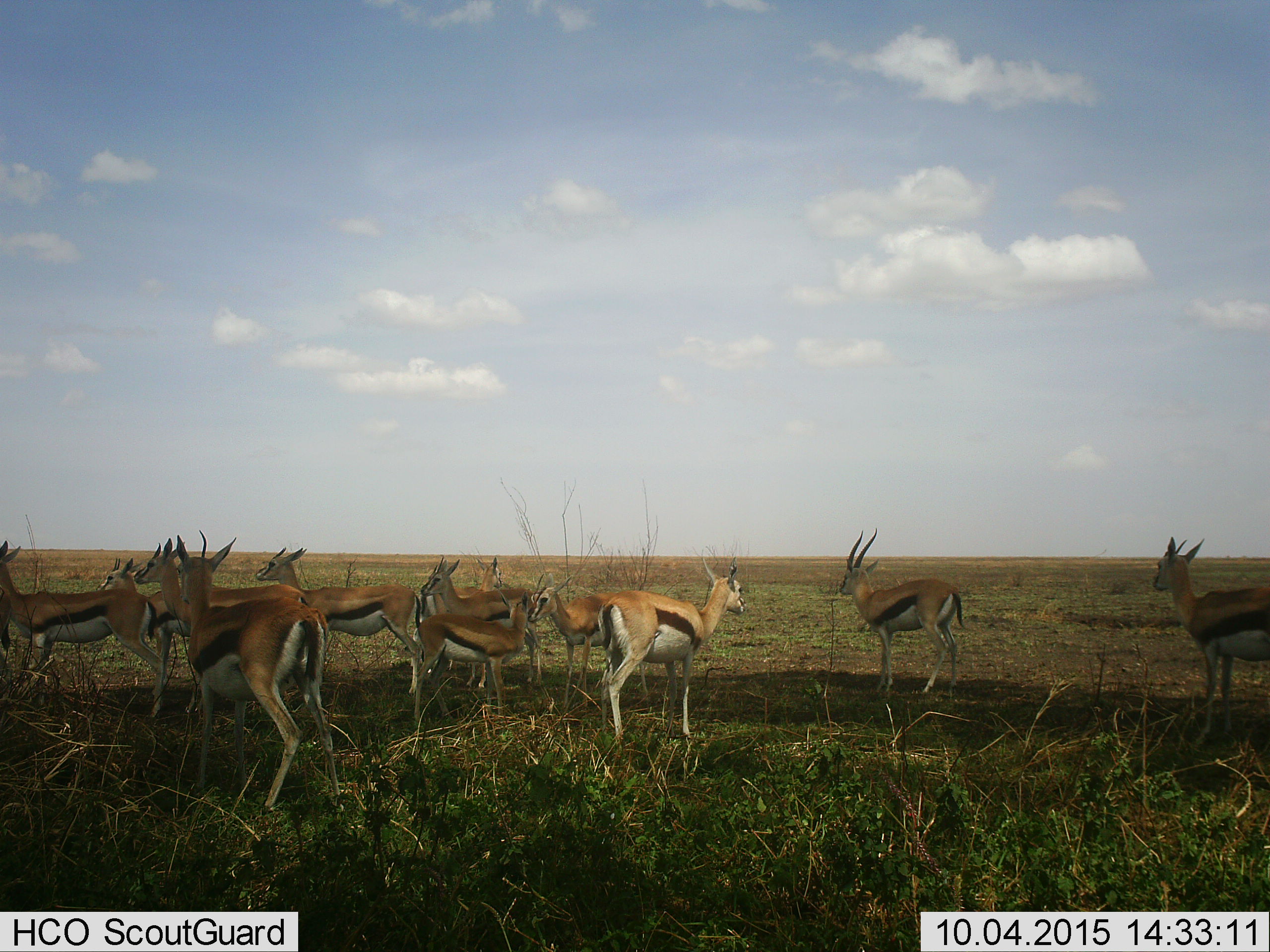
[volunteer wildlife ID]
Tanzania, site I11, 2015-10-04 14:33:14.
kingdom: Animalia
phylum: Chordata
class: Mammalia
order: Artiodactyla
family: Bovidae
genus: Eudorcas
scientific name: Eudorcas thomsonii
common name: thomson's gazelle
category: gazellethomsons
Gazellethomsons (thomson's gazelle) (Eudorcas thomsonii), count 11-50. Behavior (volunteer vote fractions): standing 100%, resting 0%, moving 0%, interacting 0%. Young present (vote fraction): 50%. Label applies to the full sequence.